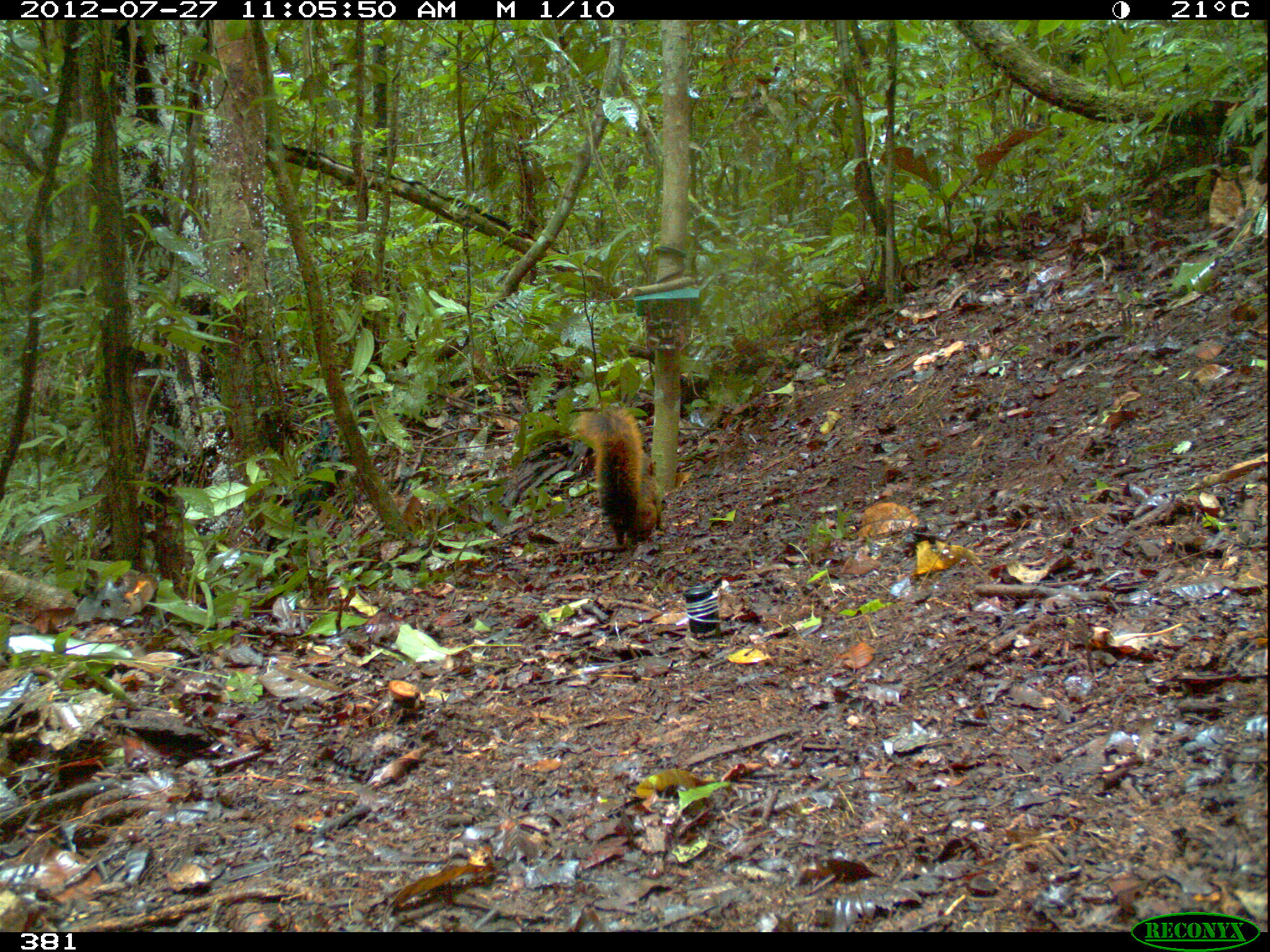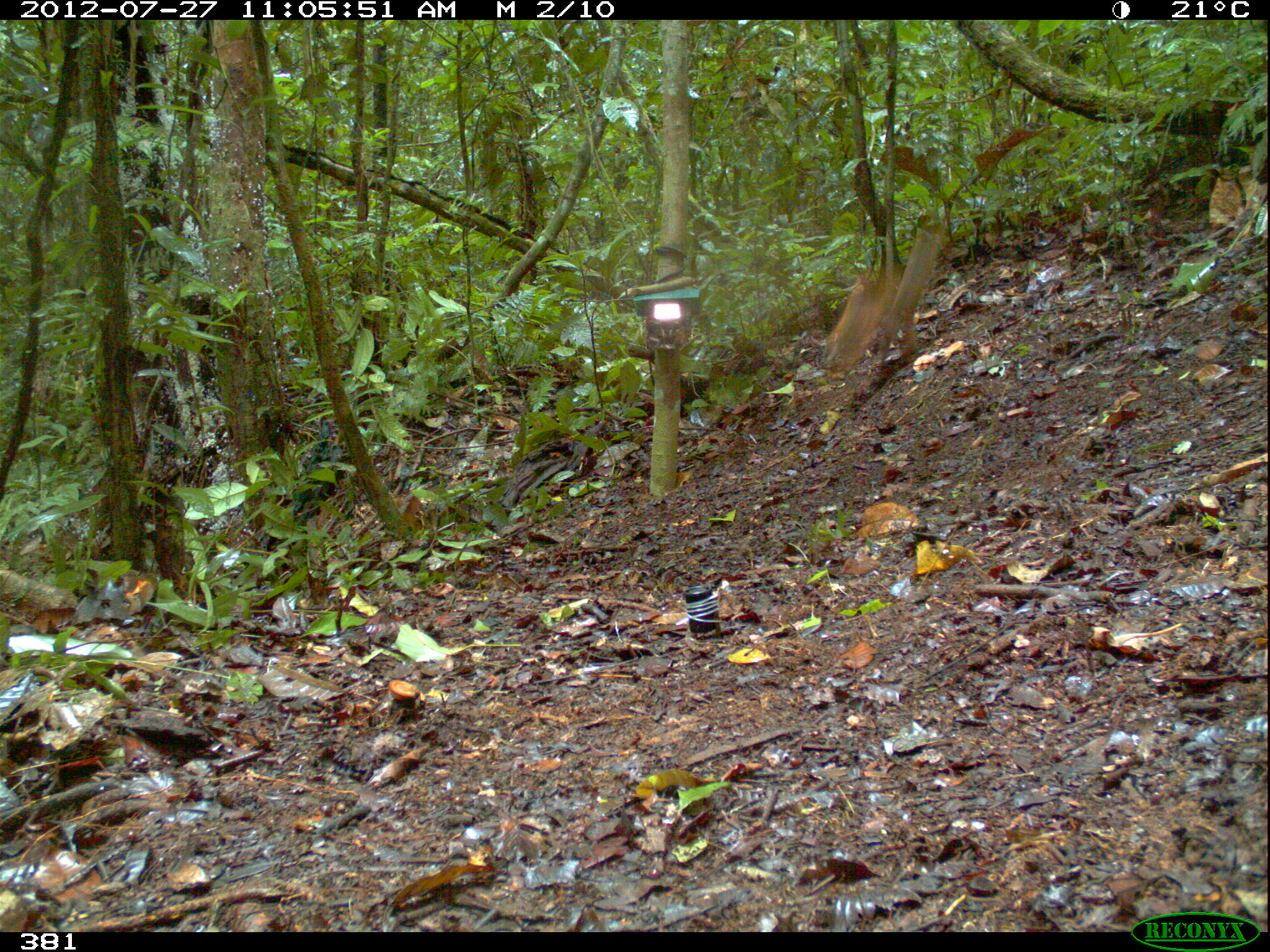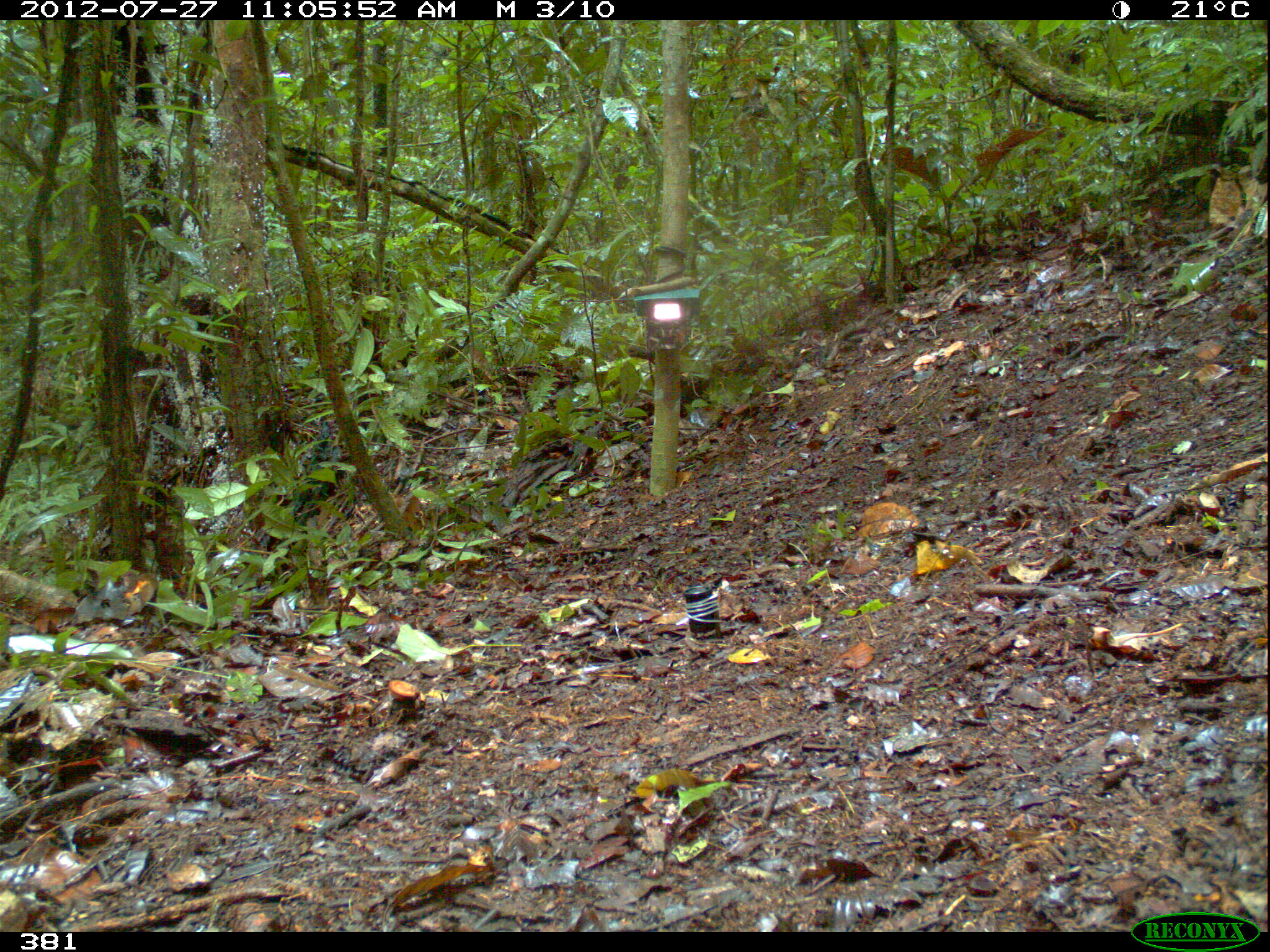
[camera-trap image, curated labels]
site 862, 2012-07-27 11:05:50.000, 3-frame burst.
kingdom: Animalia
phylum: Chordata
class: Mammalia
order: Rodentia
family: Sciuridae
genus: Sciurus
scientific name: Sciurus spadiceus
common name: southern amazon red squirrel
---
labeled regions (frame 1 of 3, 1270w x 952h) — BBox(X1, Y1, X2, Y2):
sciurus spadiceus: BBox(574, 404, 663, 548)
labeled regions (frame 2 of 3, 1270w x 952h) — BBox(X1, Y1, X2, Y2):
sciurus spadiceus: BBox(819, 274, 889, 371)